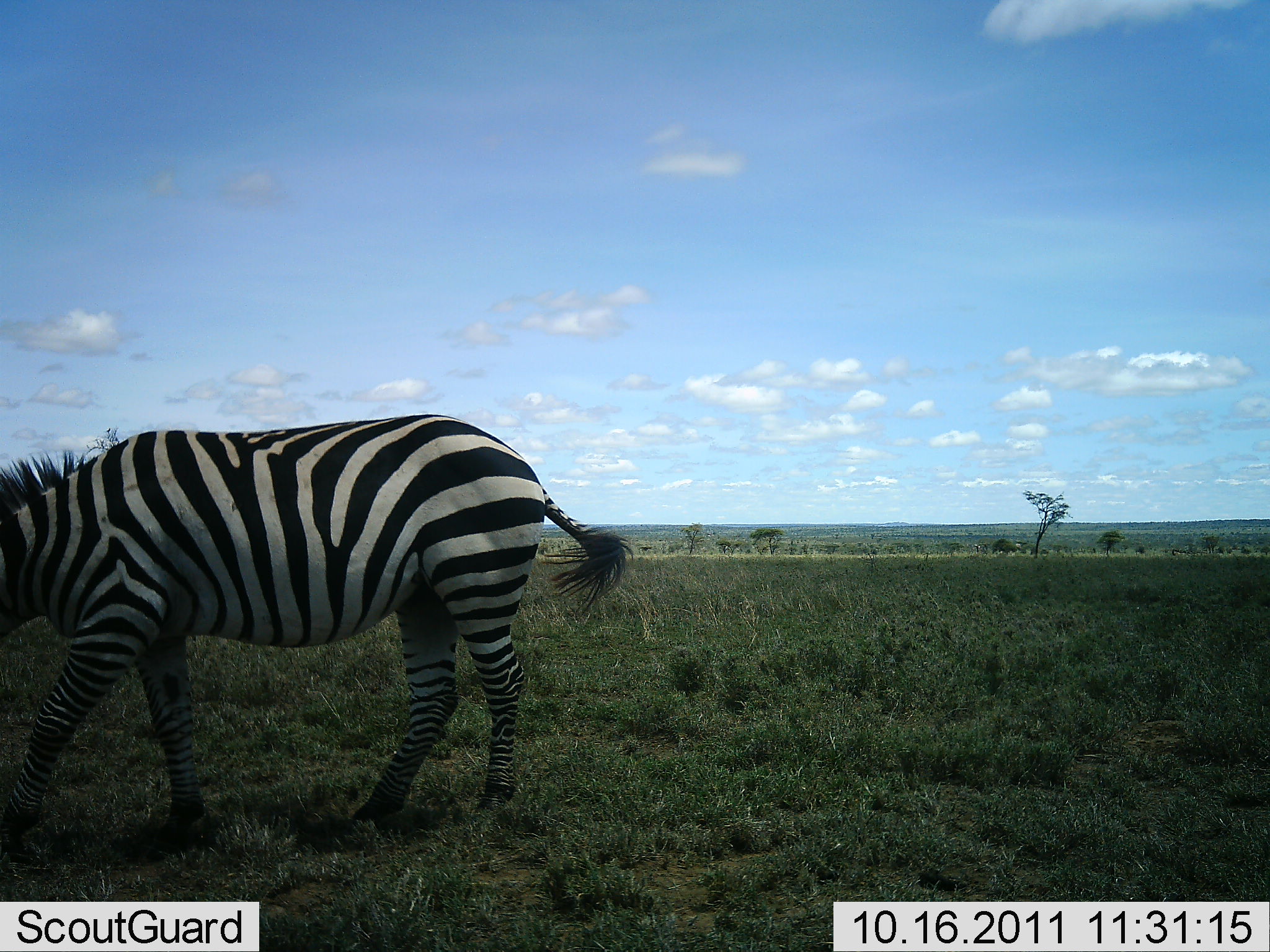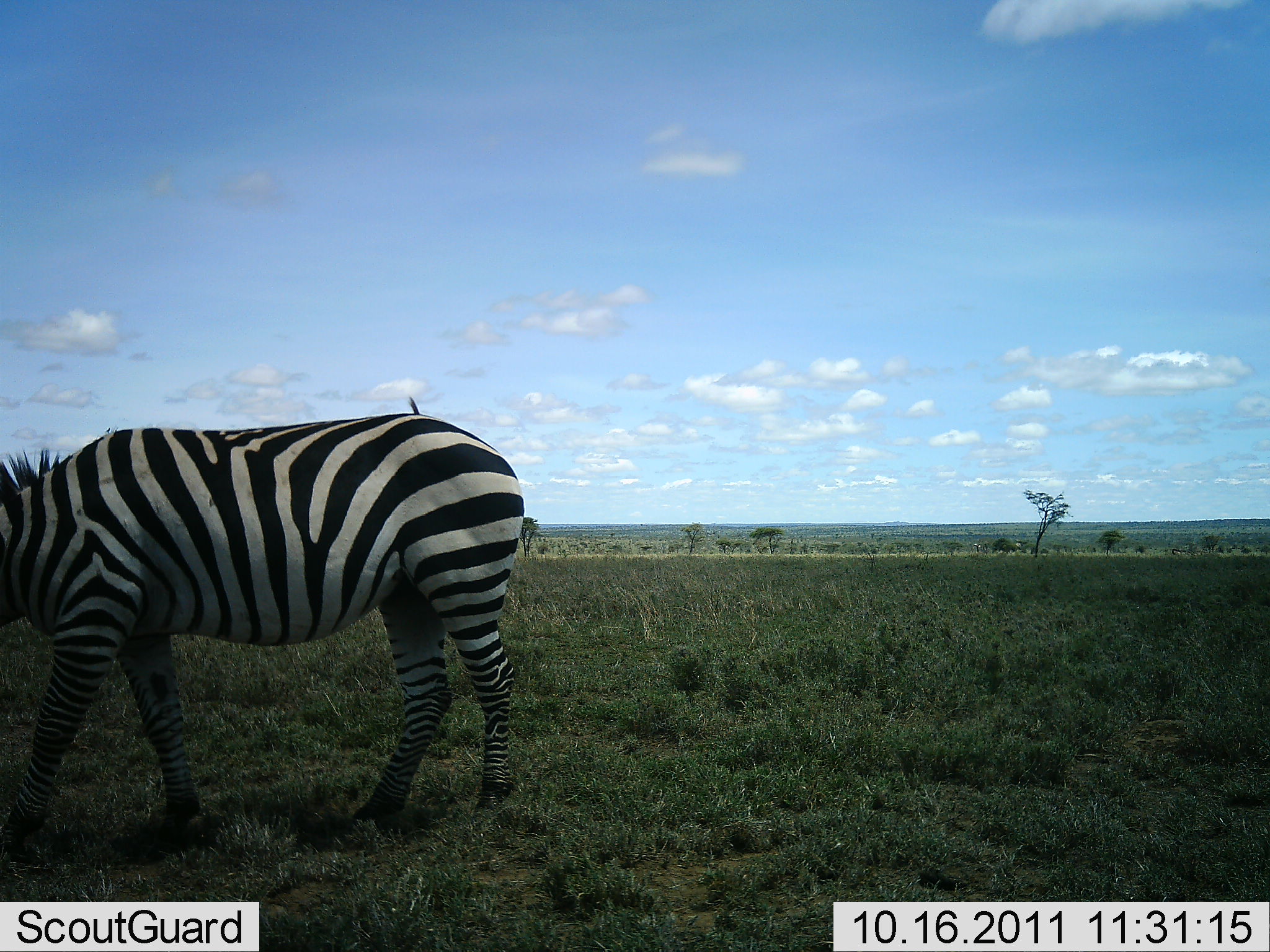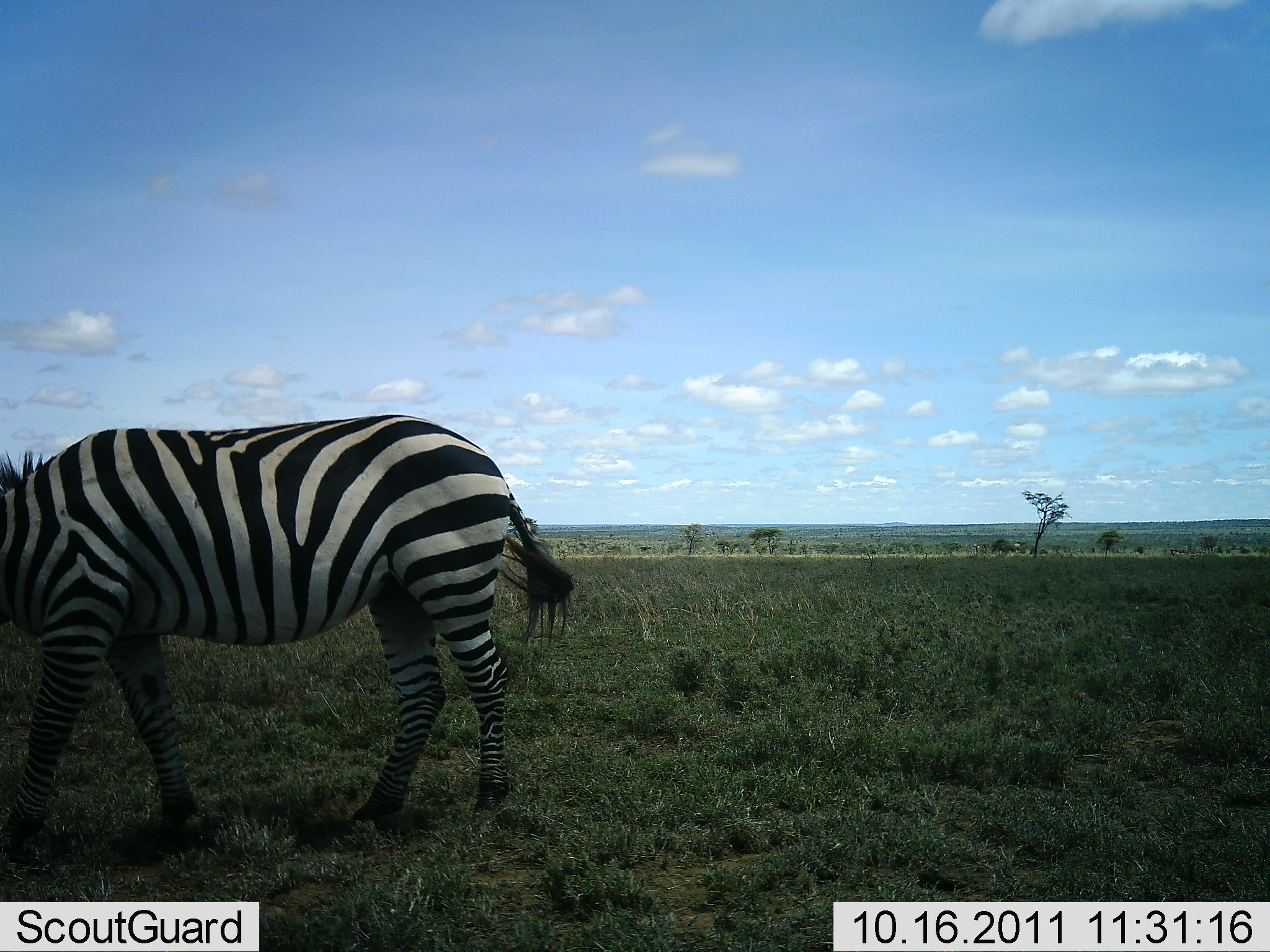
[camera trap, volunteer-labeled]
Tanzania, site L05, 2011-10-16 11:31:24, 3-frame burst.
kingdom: Animalia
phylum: Chordata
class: Mammalia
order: Perissodactyla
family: Equidae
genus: Equus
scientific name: Equus quagga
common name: plains zebra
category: zebra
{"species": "zebra (plains zebra) (Equus quagga)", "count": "1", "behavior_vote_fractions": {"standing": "27%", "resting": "0%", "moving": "20%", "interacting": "0%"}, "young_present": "0%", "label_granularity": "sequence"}